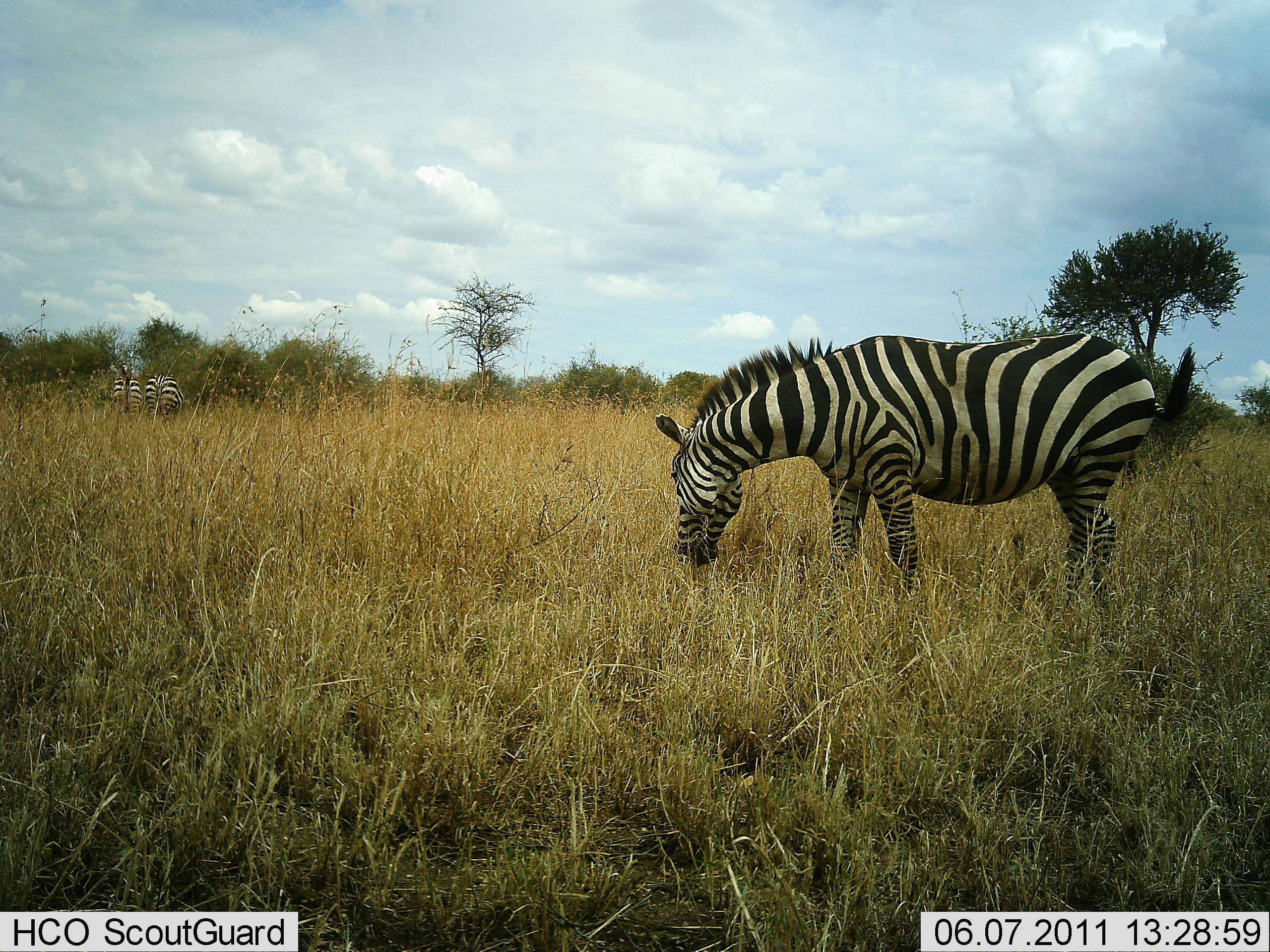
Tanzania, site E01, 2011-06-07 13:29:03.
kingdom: Animalia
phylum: Chordata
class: Mammalia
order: Perissodactyla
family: Equidae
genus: Equus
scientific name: Equus quagga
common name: plains zebra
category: zebra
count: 3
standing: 43%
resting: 0%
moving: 0%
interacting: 0%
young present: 0%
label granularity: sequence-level